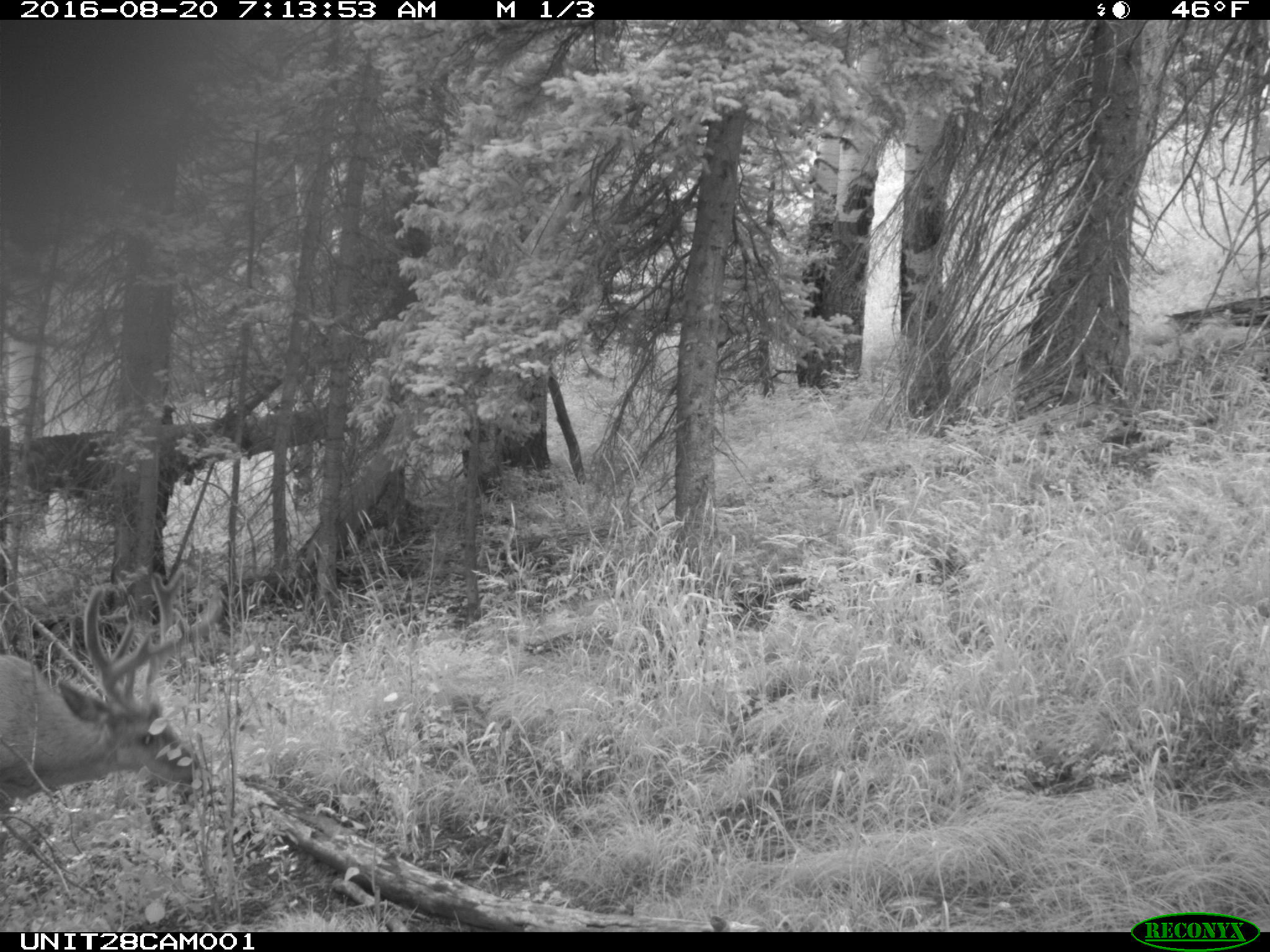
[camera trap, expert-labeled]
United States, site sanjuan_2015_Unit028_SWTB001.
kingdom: Animalia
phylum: Chordata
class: Mammalia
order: Artiodactyla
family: Cervidae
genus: Odocoileus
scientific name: Odocoileus hemionus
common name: mule deer